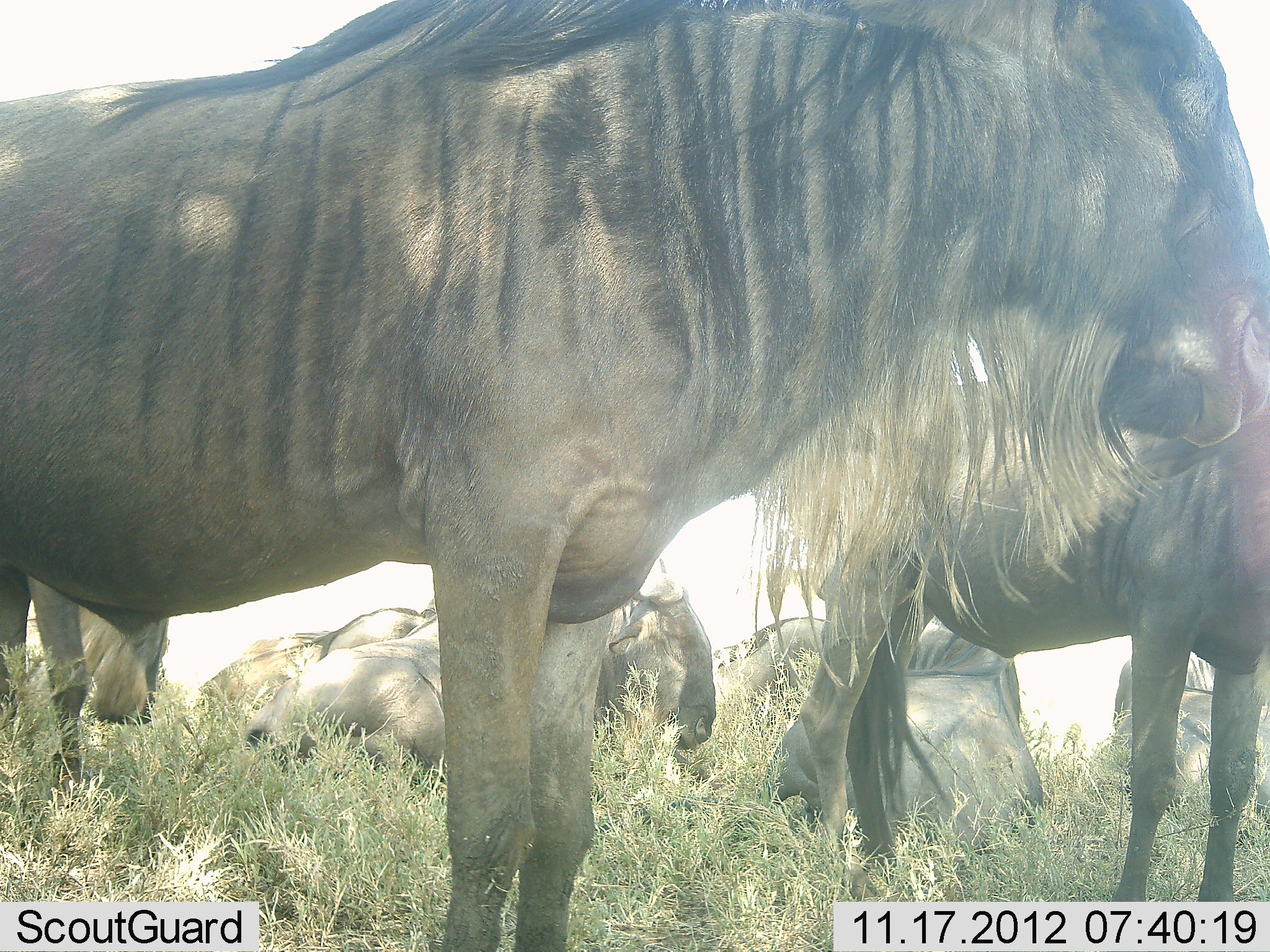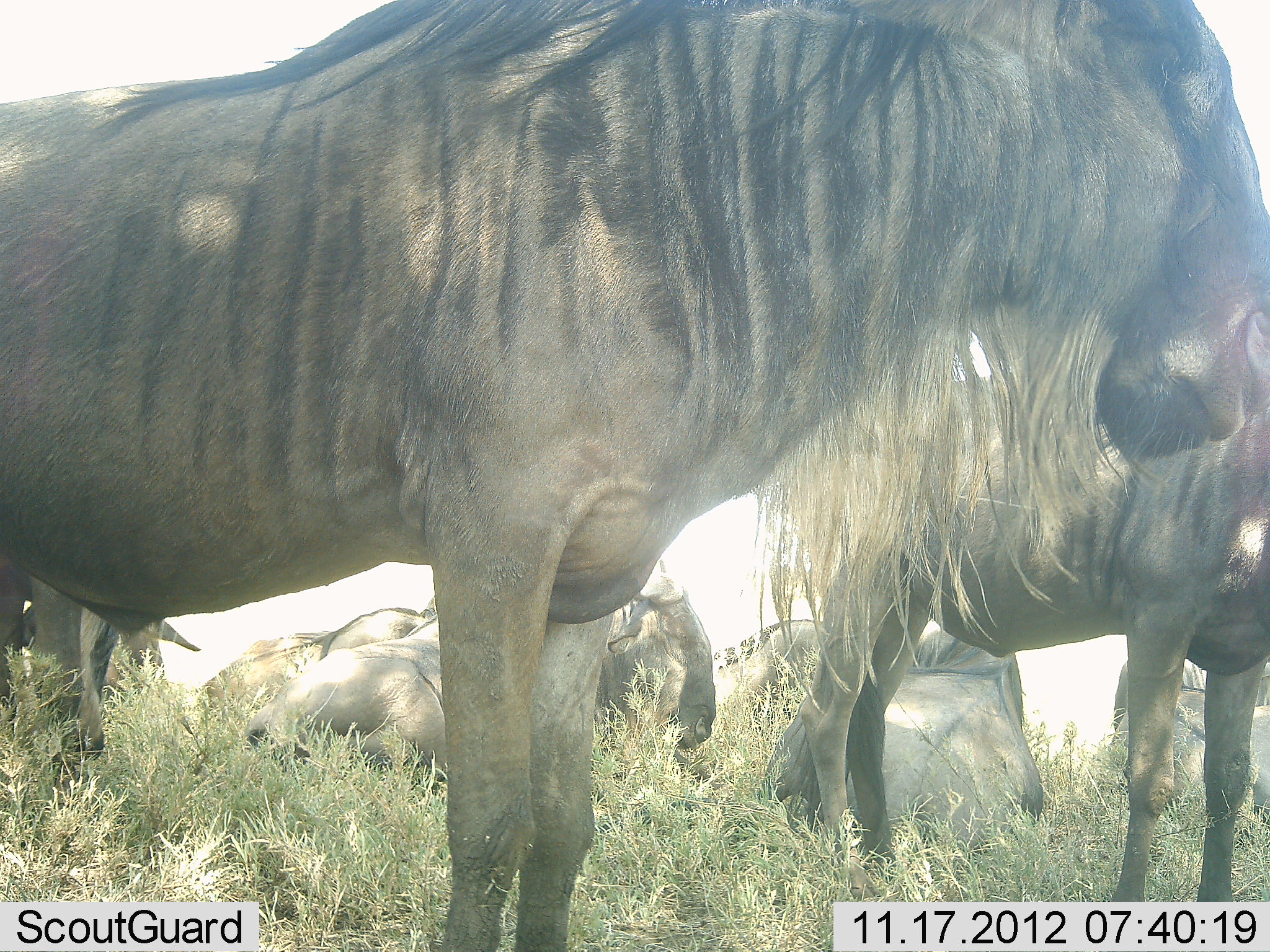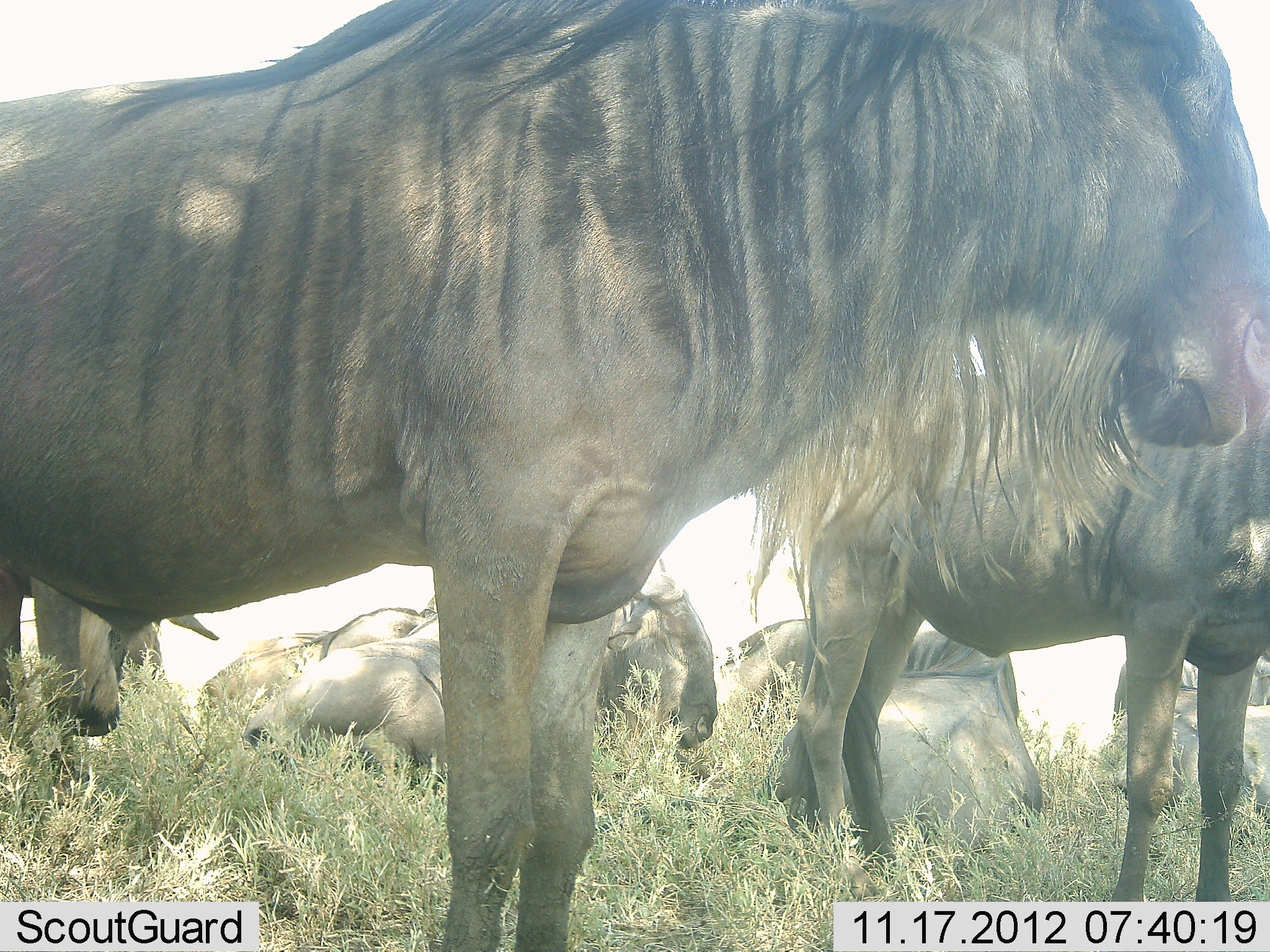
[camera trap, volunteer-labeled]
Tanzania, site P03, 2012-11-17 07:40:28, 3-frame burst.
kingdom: Animalia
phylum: Chordata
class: Mammalia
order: Artiodactyla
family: Bovidae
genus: Connochaetes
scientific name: Connochaetes taurinus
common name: blue wildebeest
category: wildebeest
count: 7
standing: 90%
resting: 100%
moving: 10%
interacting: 30%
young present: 0%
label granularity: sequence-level